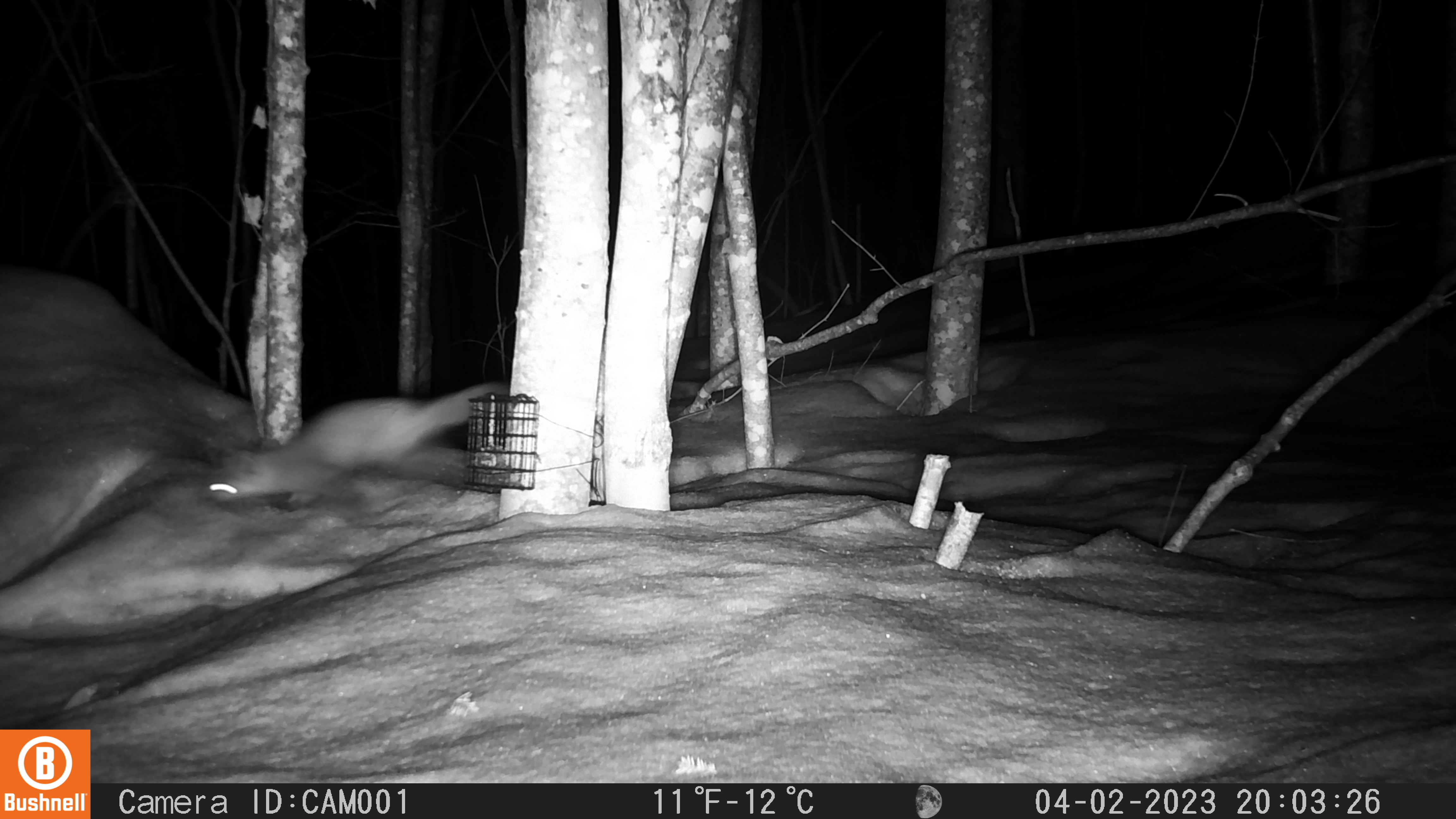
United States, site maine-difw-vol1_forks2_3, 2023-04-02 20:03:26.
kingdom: Animalia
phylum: Chordata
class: Mammalia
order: Carnivora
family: Mustelidae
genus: Martes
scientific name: Martes americana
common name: american marten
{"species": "american marten (Martes americana)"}